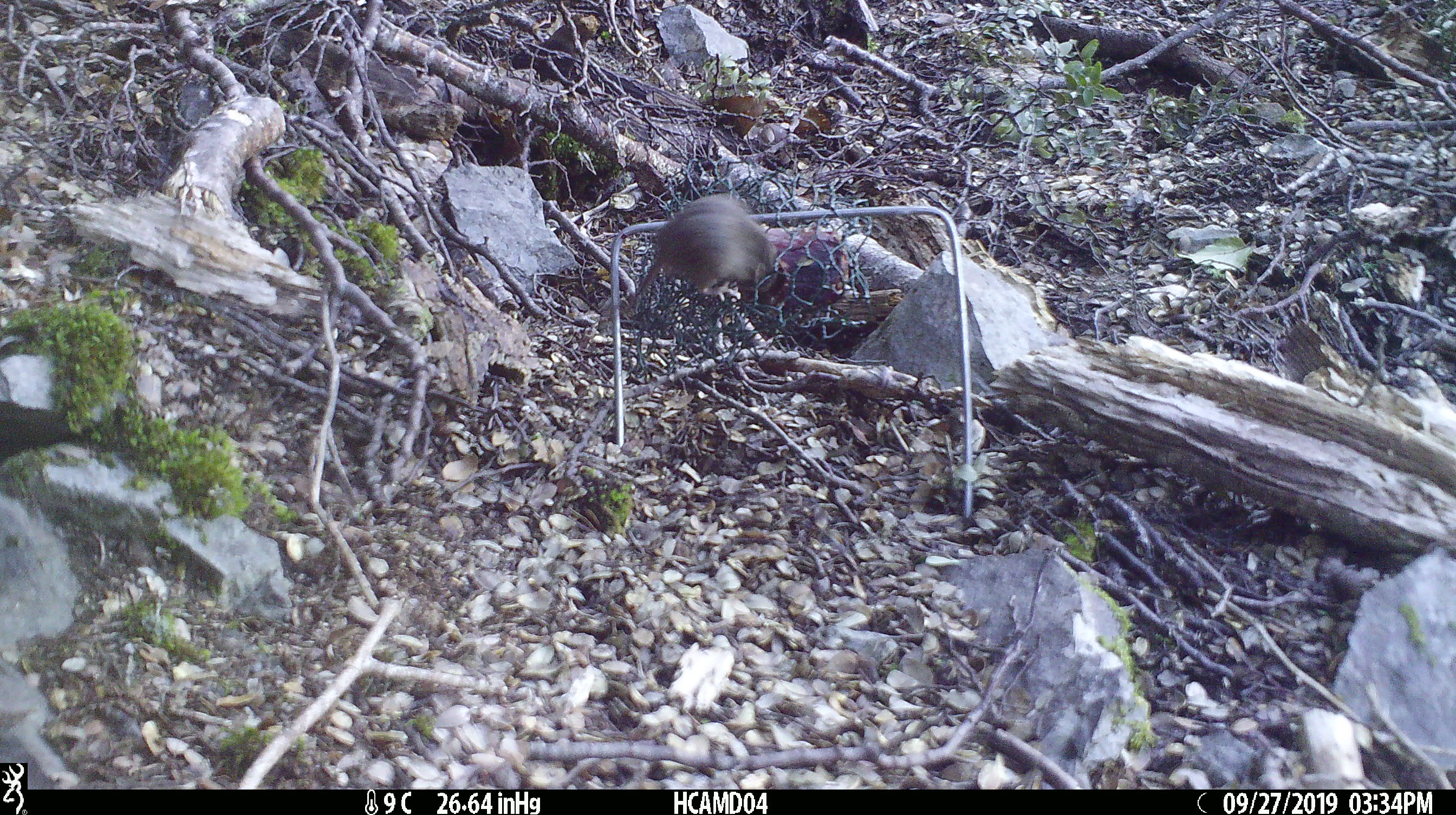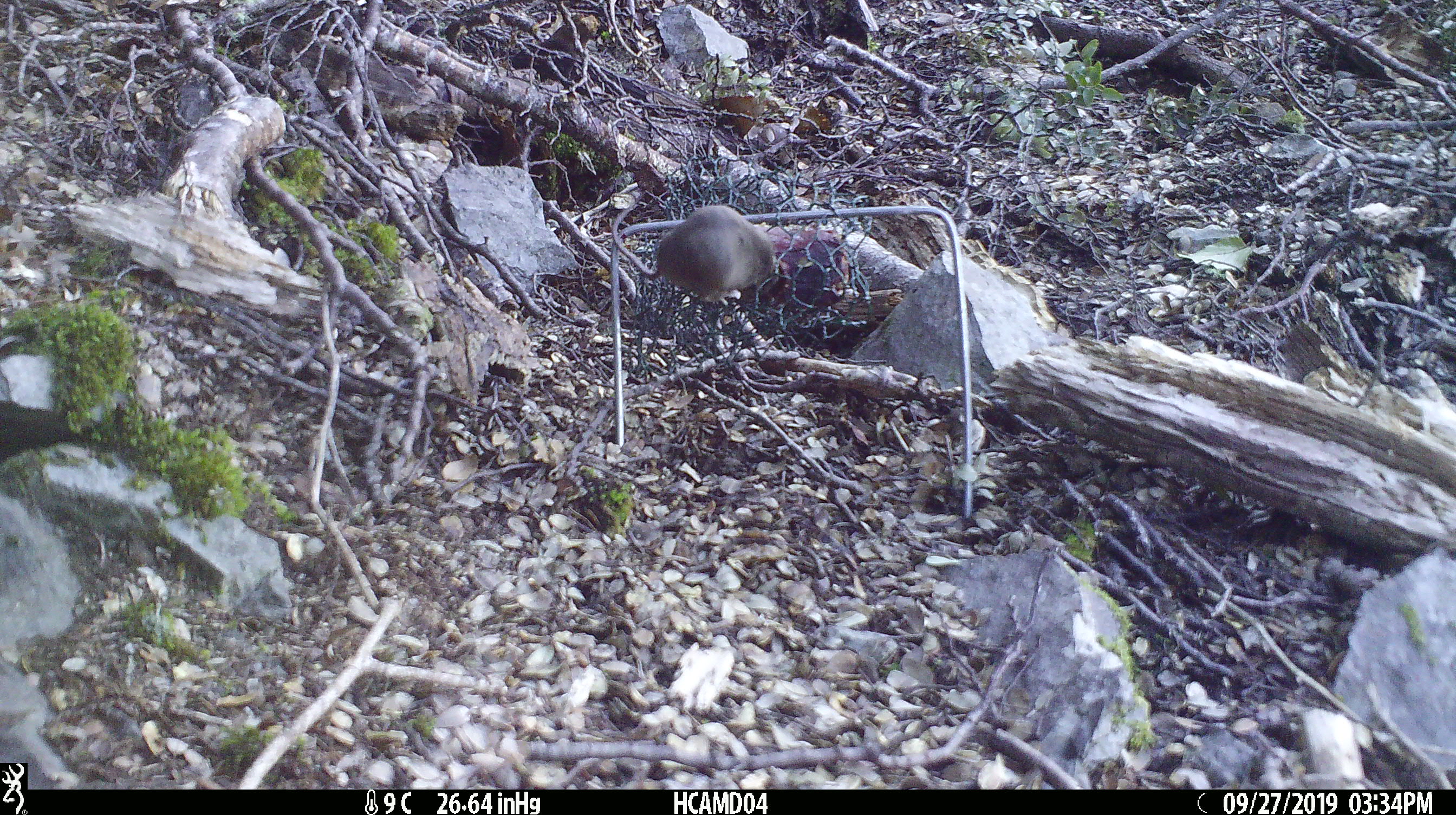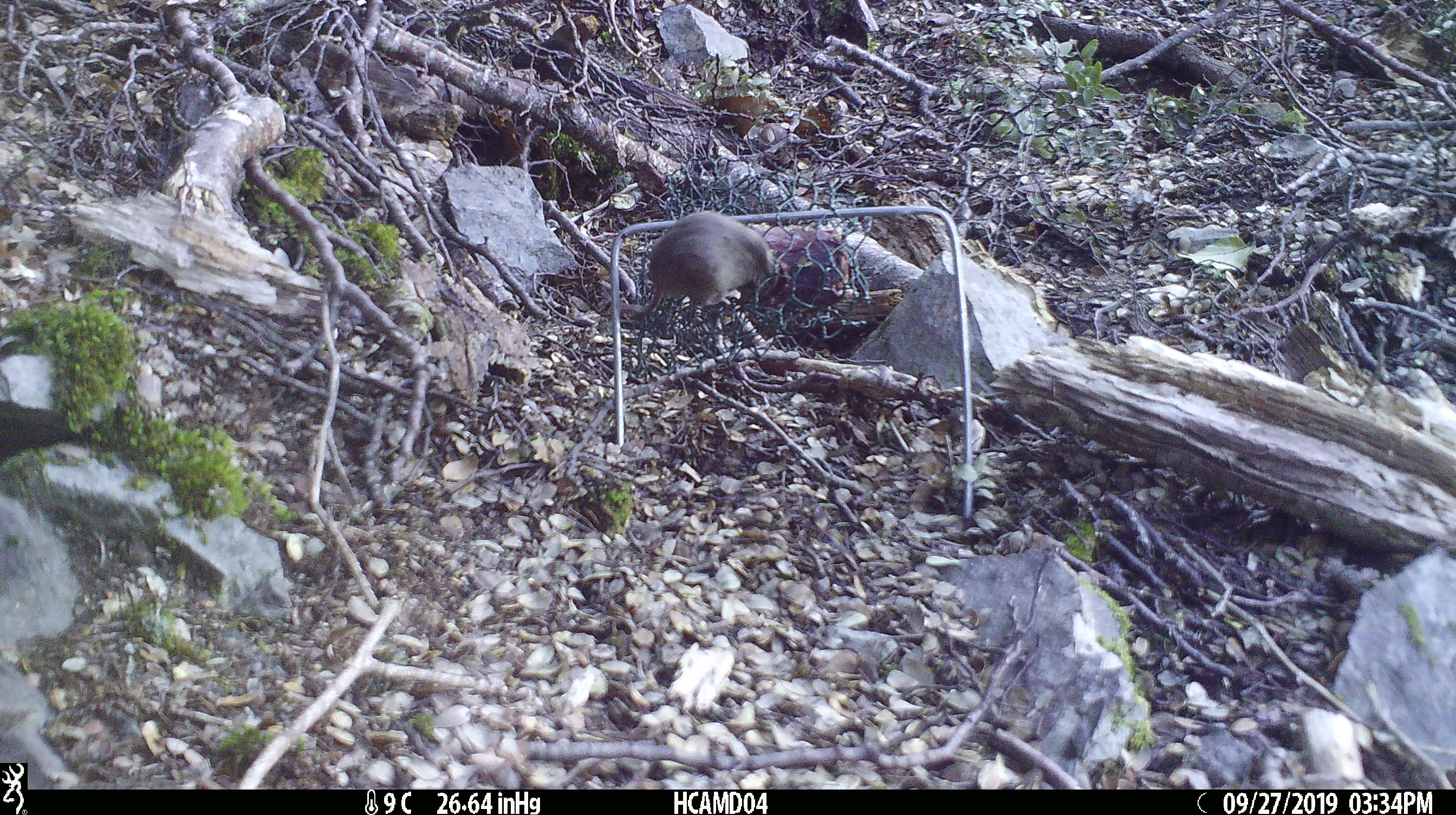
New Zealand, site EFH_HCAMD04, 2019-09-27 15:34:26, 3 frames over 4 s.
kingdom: Animalia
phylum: Chordata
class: Mammalia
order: Rodentia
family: Muridae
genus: Mus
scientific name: Mus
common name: mouse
Mouse (Mus).